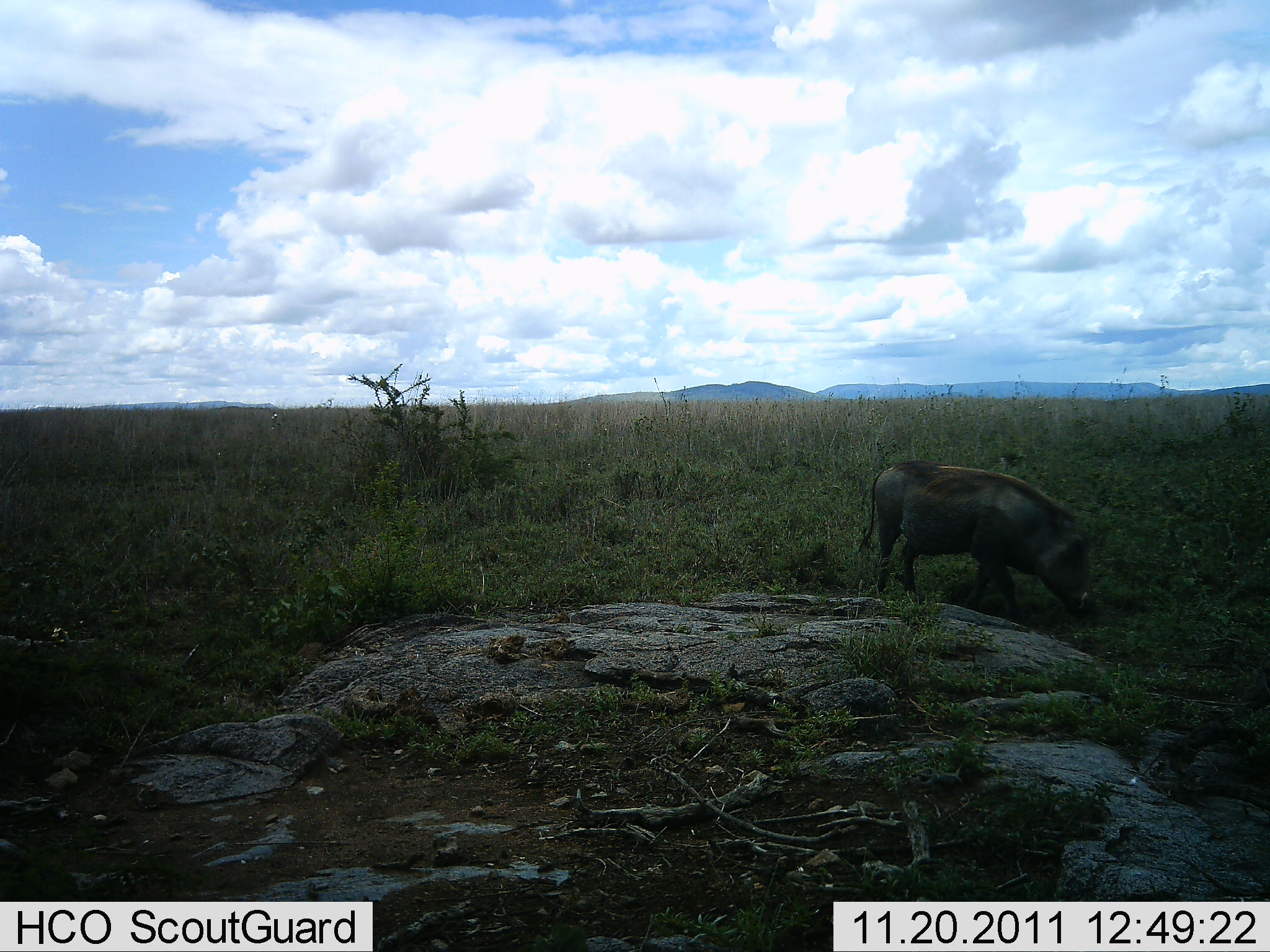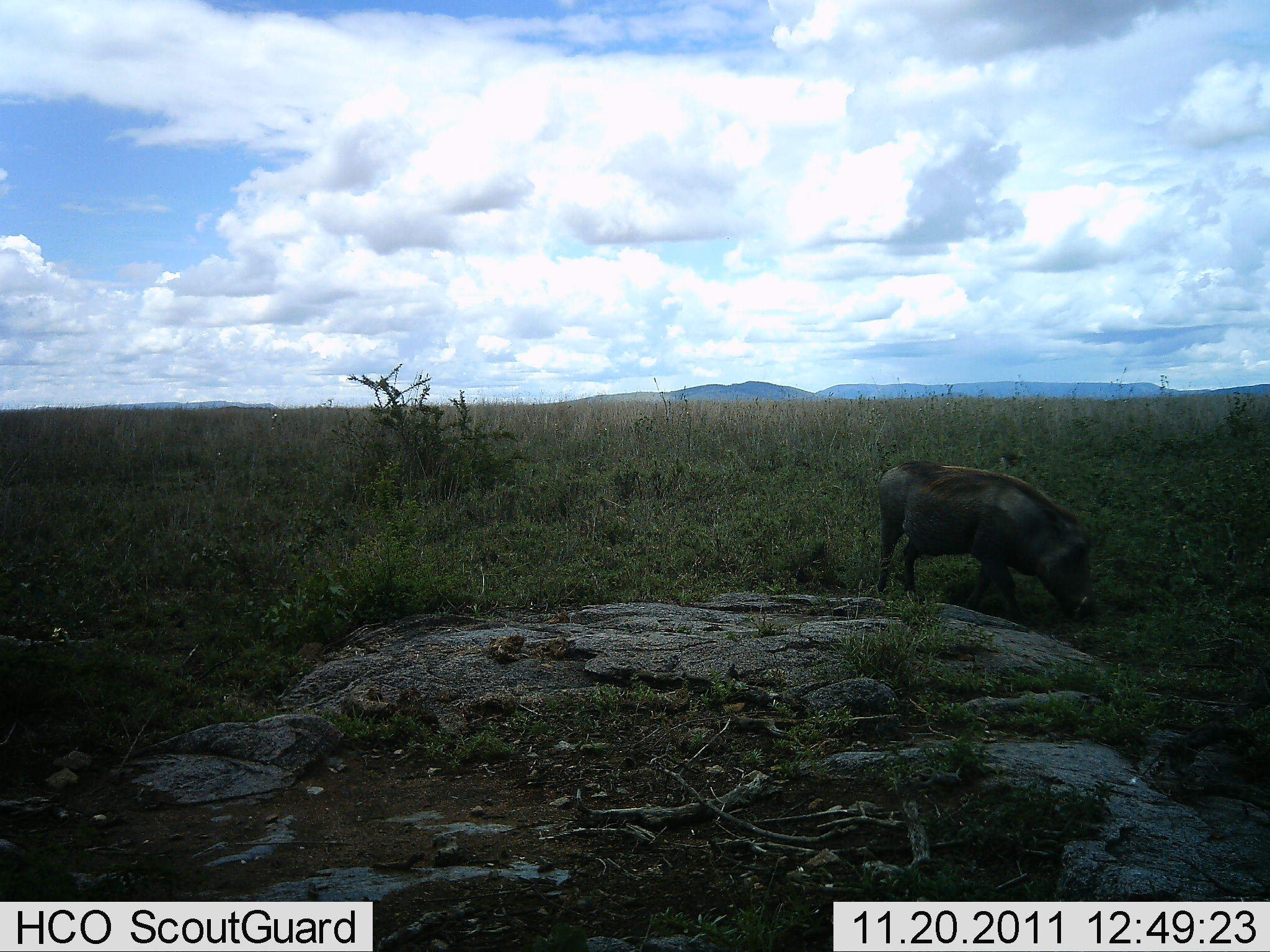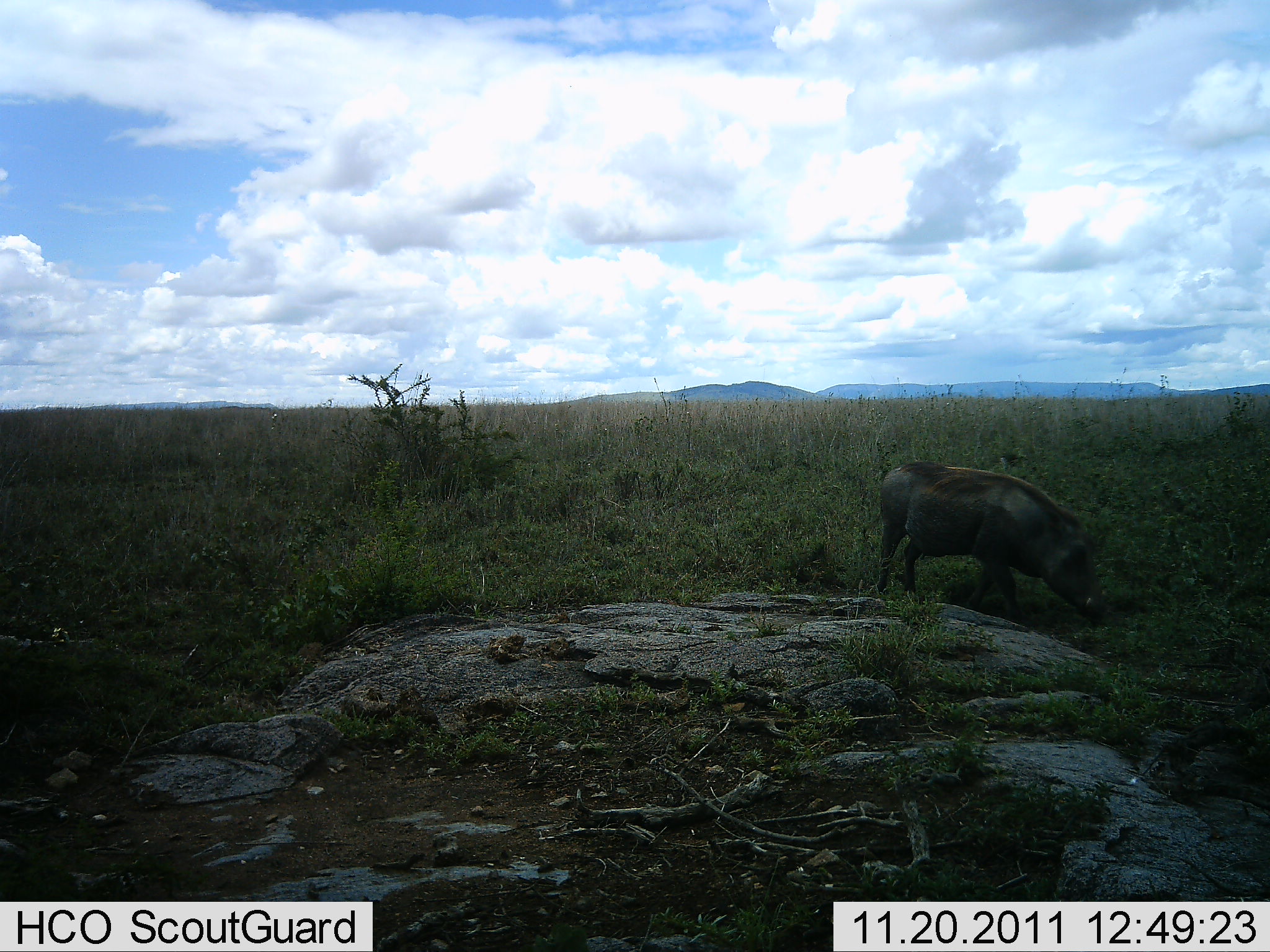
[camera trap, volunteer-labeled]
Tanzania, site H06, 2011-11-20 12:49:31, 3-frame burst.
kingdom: Animalia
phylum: Chordata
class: Mammalia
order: Artiodactyla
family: Suidae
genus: Phacochoerus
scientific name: Phacochoerus africanus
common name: warthog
Warthog (Phacochoerus africanus), count 1. Behavior (volunteer vote fractions): standing 31%, resting 0%, moving 8%, interacting 0%. Young present (vote fraction): 0%. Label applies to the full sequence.